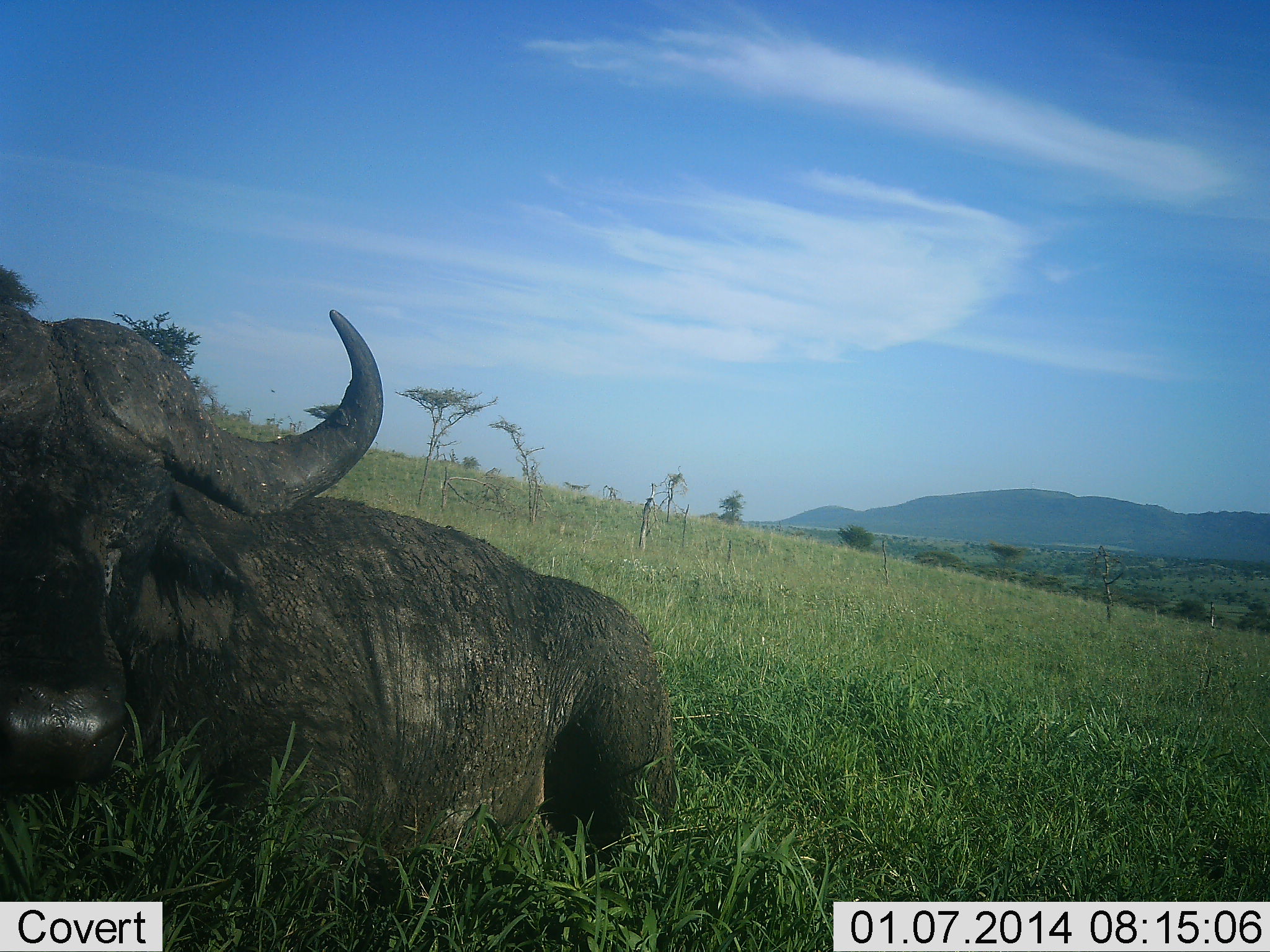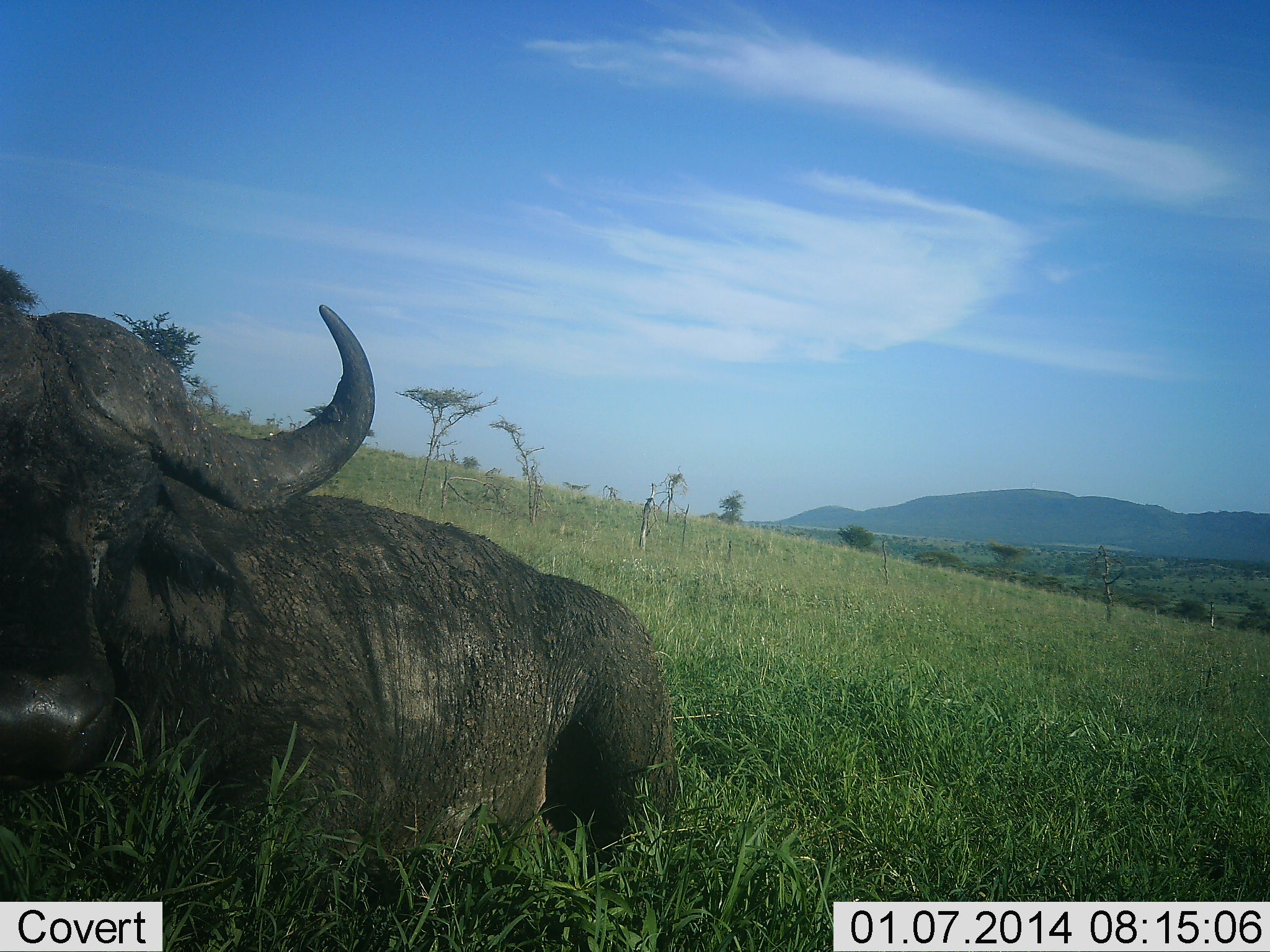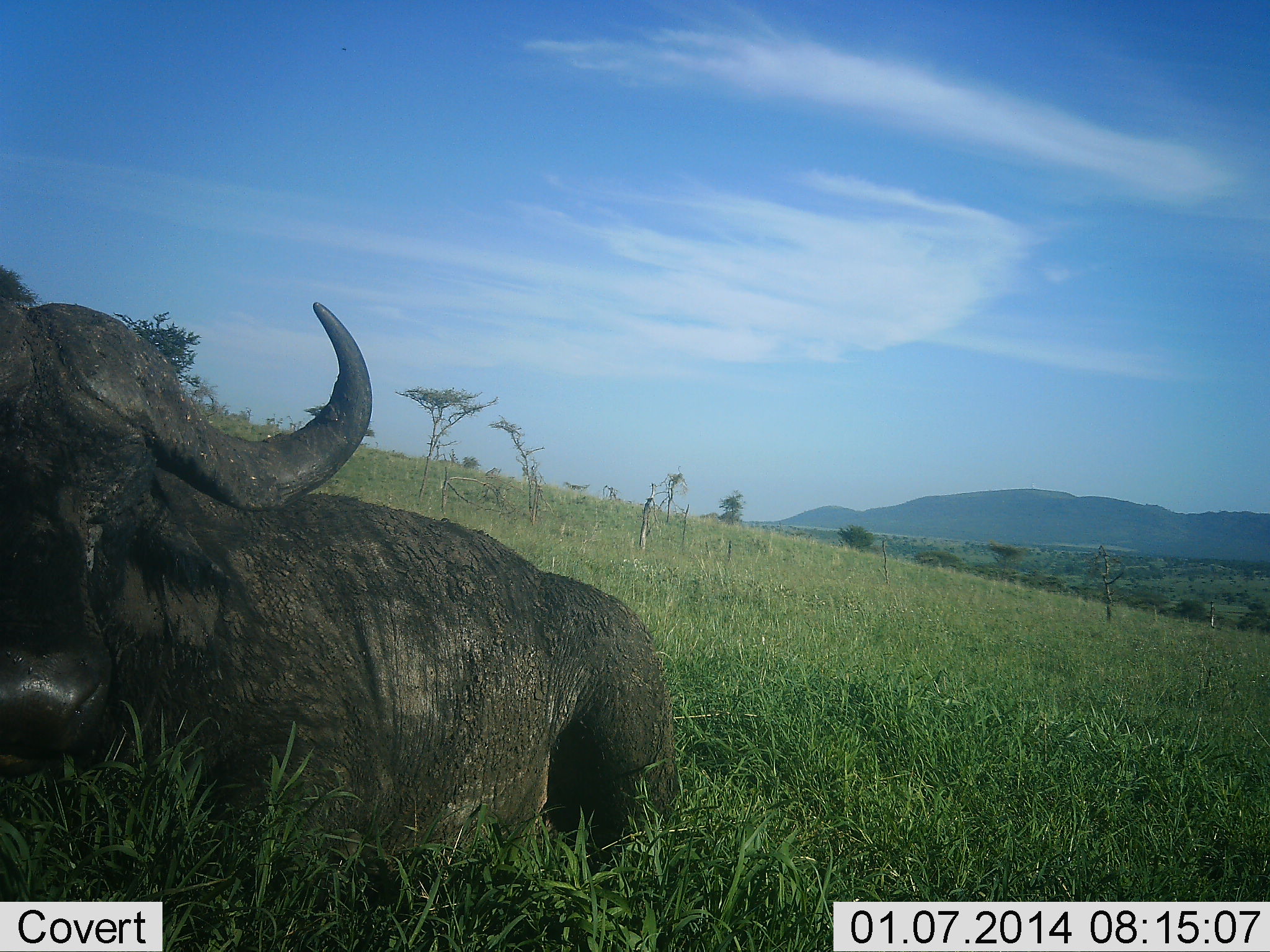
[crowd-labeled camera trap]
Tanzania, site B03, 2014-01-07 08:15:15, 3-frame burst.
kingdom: Animalia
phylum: Chordata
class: Mammalia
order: Artiodactyla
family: Bovidae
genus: Syncerus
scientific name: Syncerus caffer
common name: cape buffalo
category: buffalo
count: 1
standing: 0%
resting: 100%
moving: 0%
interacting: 0%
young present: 0%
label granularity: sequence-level